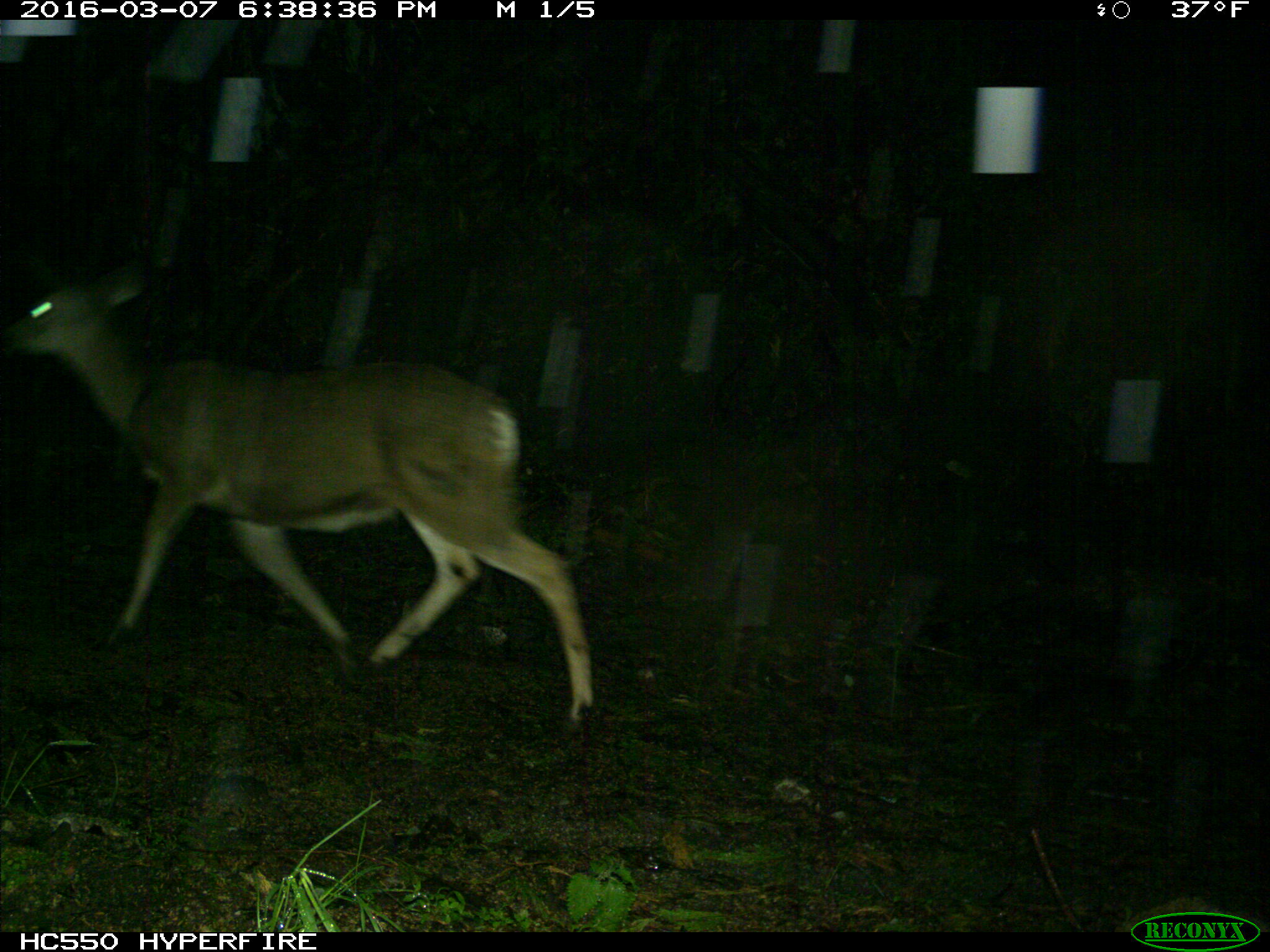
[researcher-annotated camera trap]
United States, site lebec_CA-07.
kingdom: Animalia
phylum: Chordata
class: Mammalia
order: Artiodactyla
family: Cervidae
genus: Odocoileus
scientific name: Odocoileus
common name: deer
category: unidentified deer